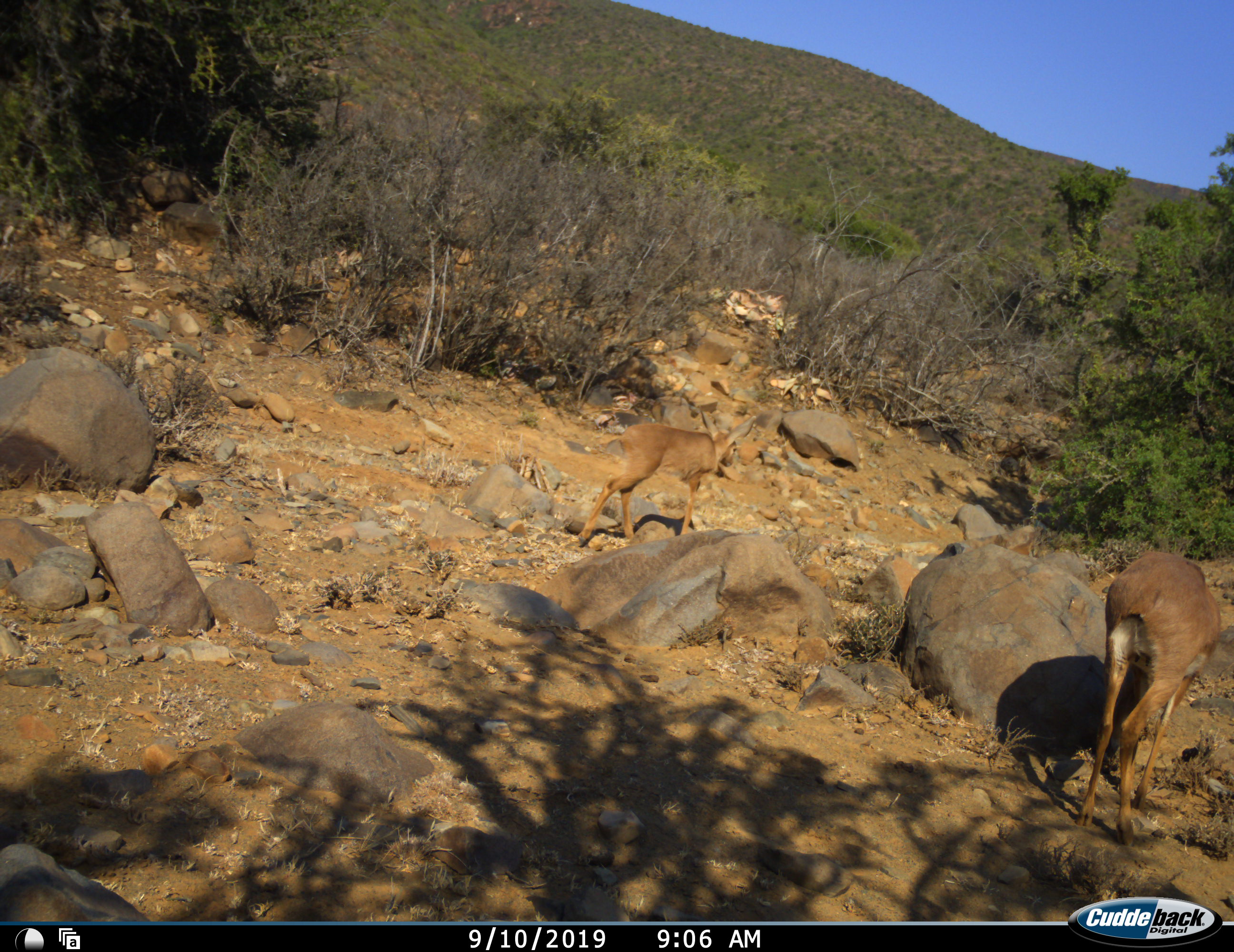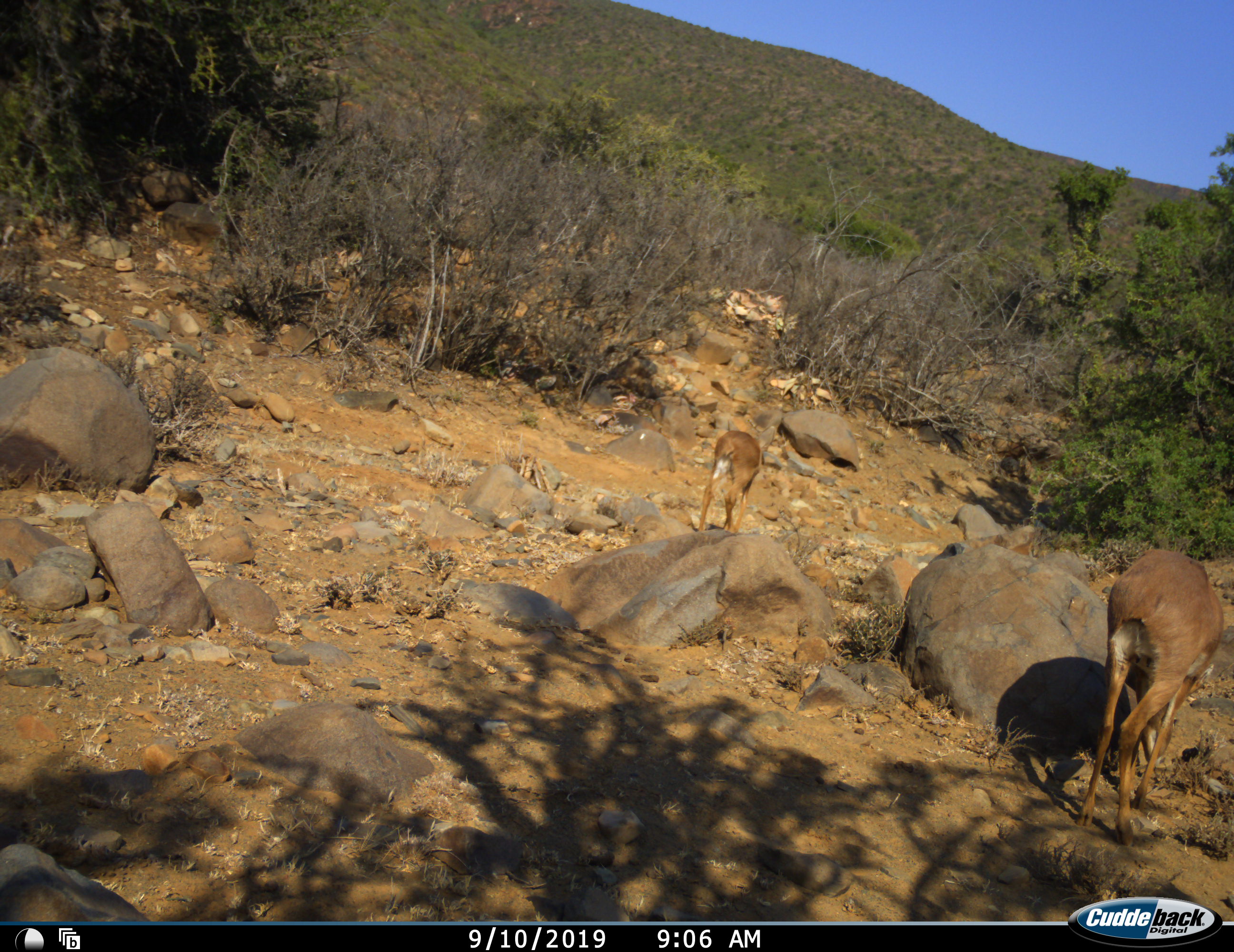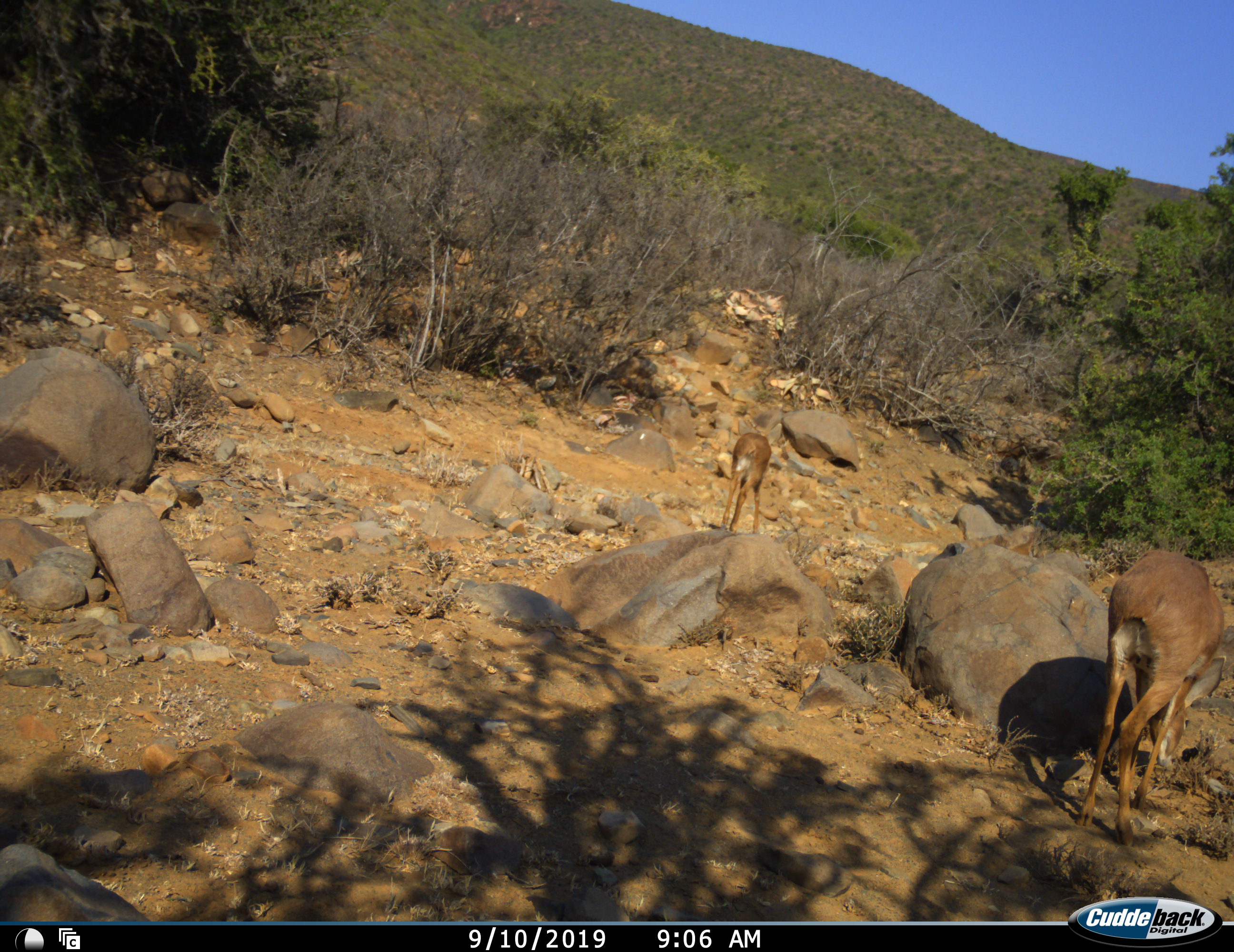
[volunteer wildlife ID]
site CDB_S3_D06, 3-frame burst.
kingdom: Animalia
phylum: Chordata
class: Mammalia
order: Artiodactyla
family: Bovidae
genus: Redunca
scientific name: Redunca fulvorufula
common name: mountain reedbuck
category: reedbuckmountain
Reedbuckmountain (mountain reedbuck) (Redunca fulvorufula), count 2. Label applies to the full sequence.